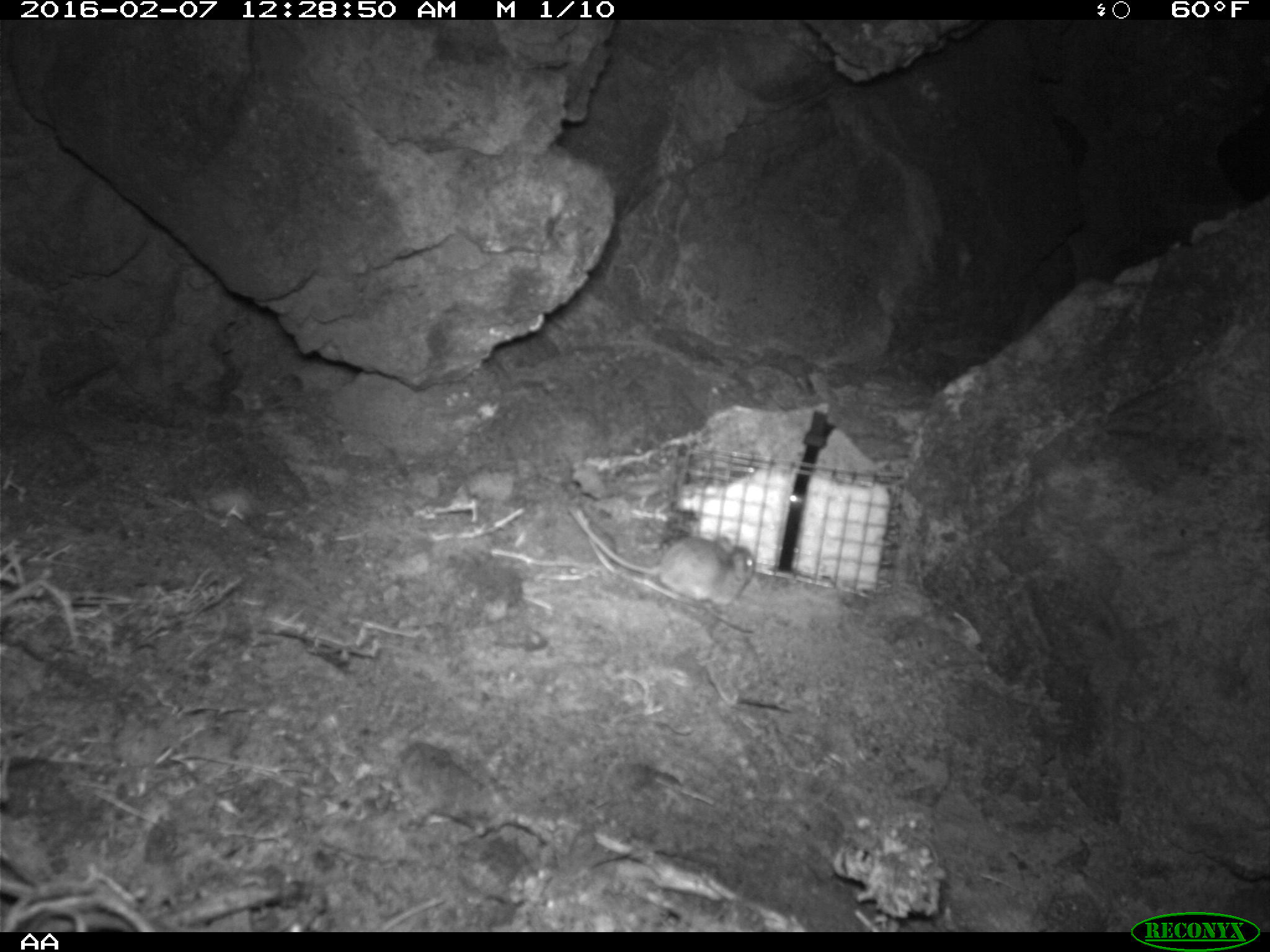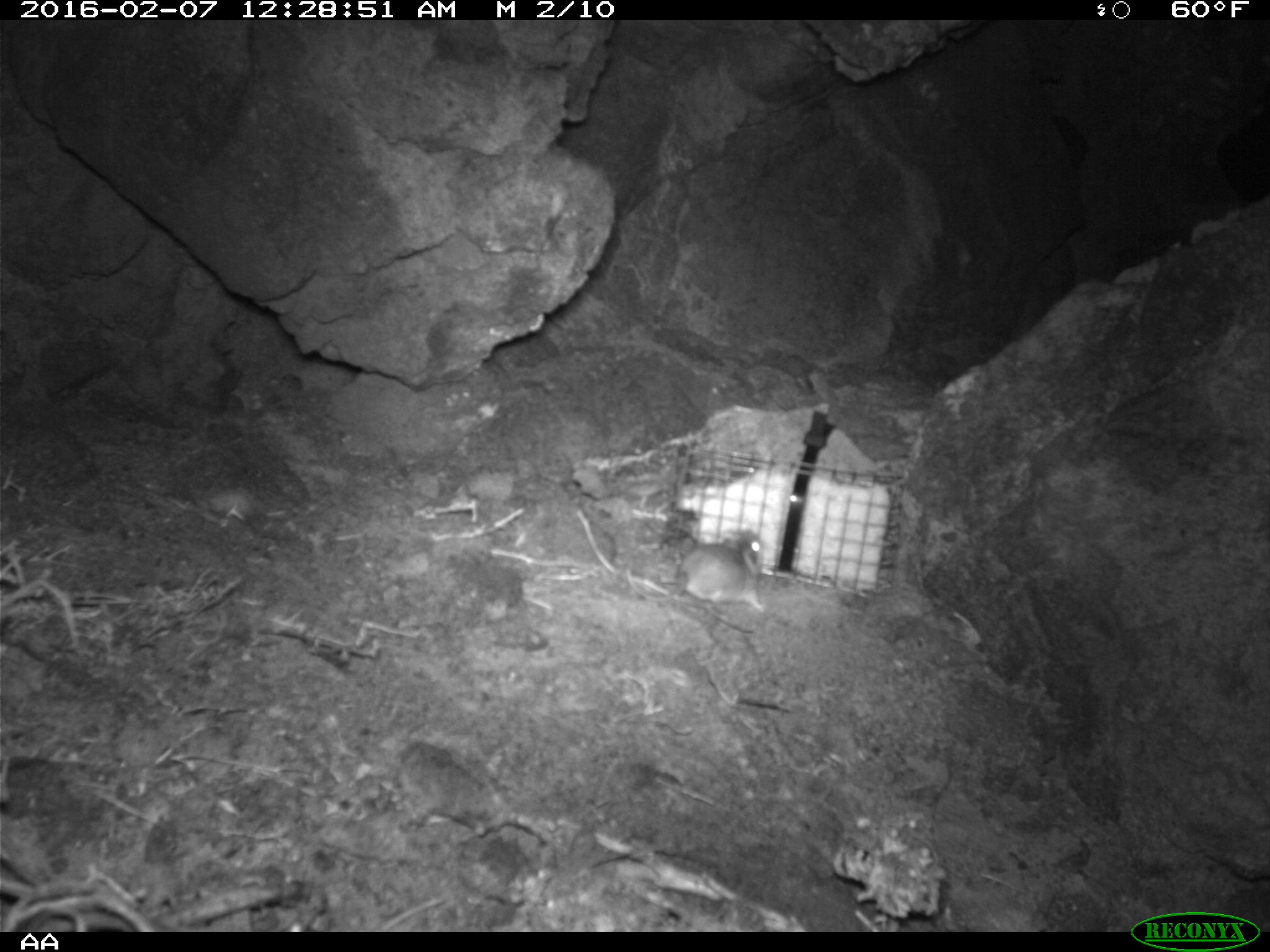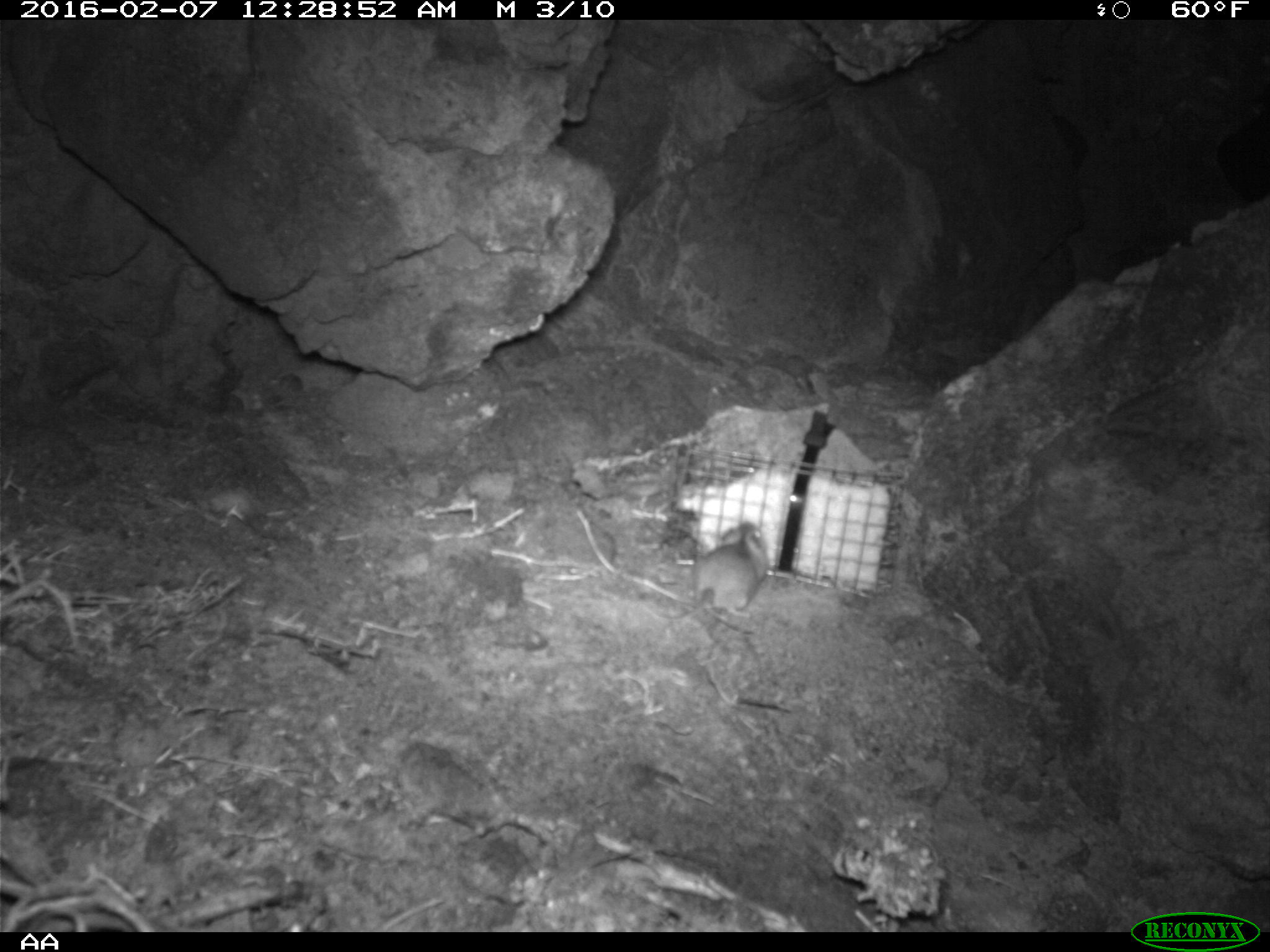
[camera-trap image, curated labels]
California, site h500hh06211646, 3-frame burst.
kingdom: Animalia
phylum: Chordata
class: Mammalia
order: Rodentia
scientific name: Rodentia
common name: rodent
Rodent (Rodentia).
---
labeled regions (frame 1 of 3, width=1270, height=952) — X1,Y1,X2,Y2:
rodent: 566,506,755,608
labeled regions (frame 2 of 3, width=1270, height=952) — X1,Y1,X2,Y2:
rodent: 626,536,766,627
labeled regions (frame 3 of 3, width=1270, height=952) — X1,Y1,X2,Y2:
rodent: 631,521,768,621